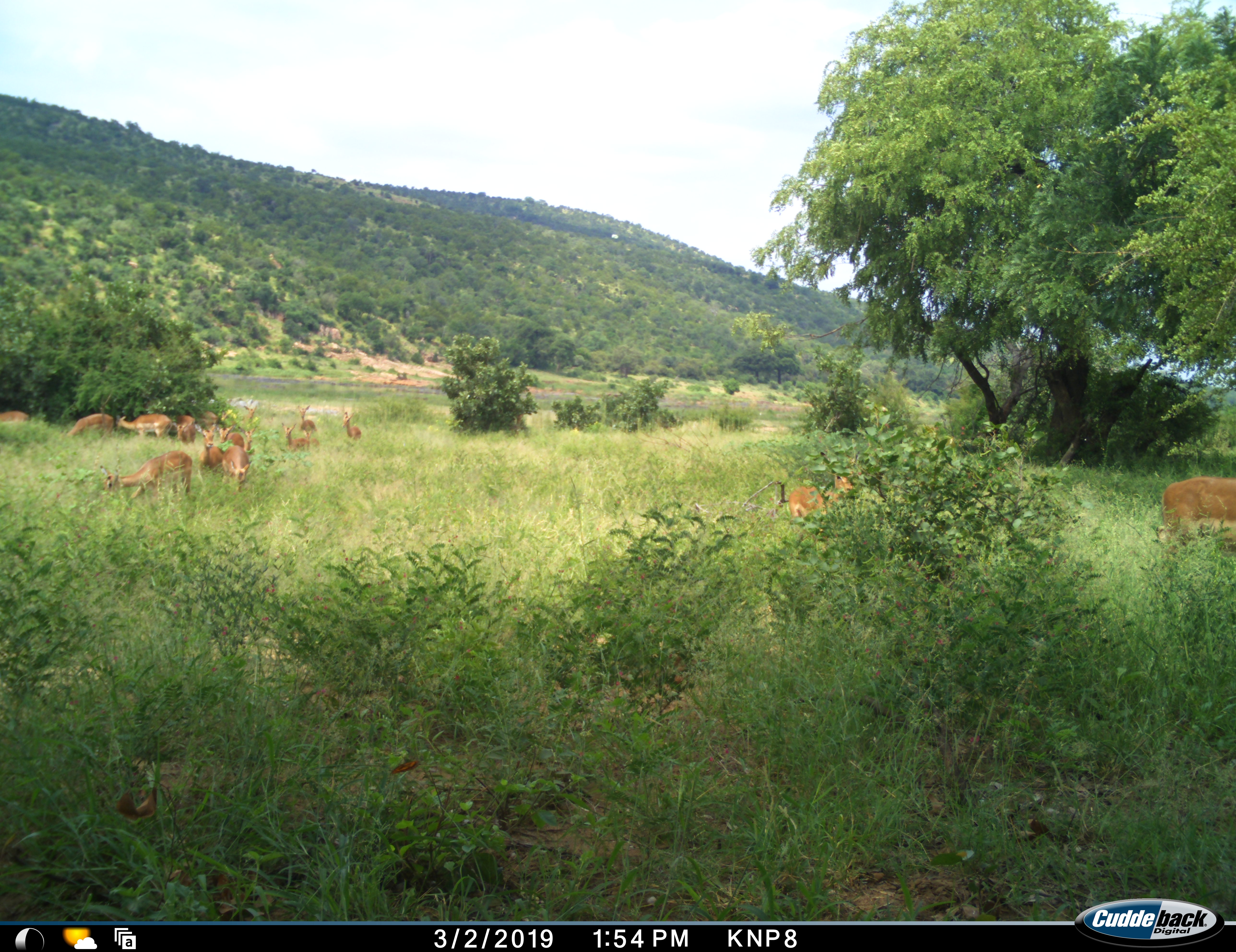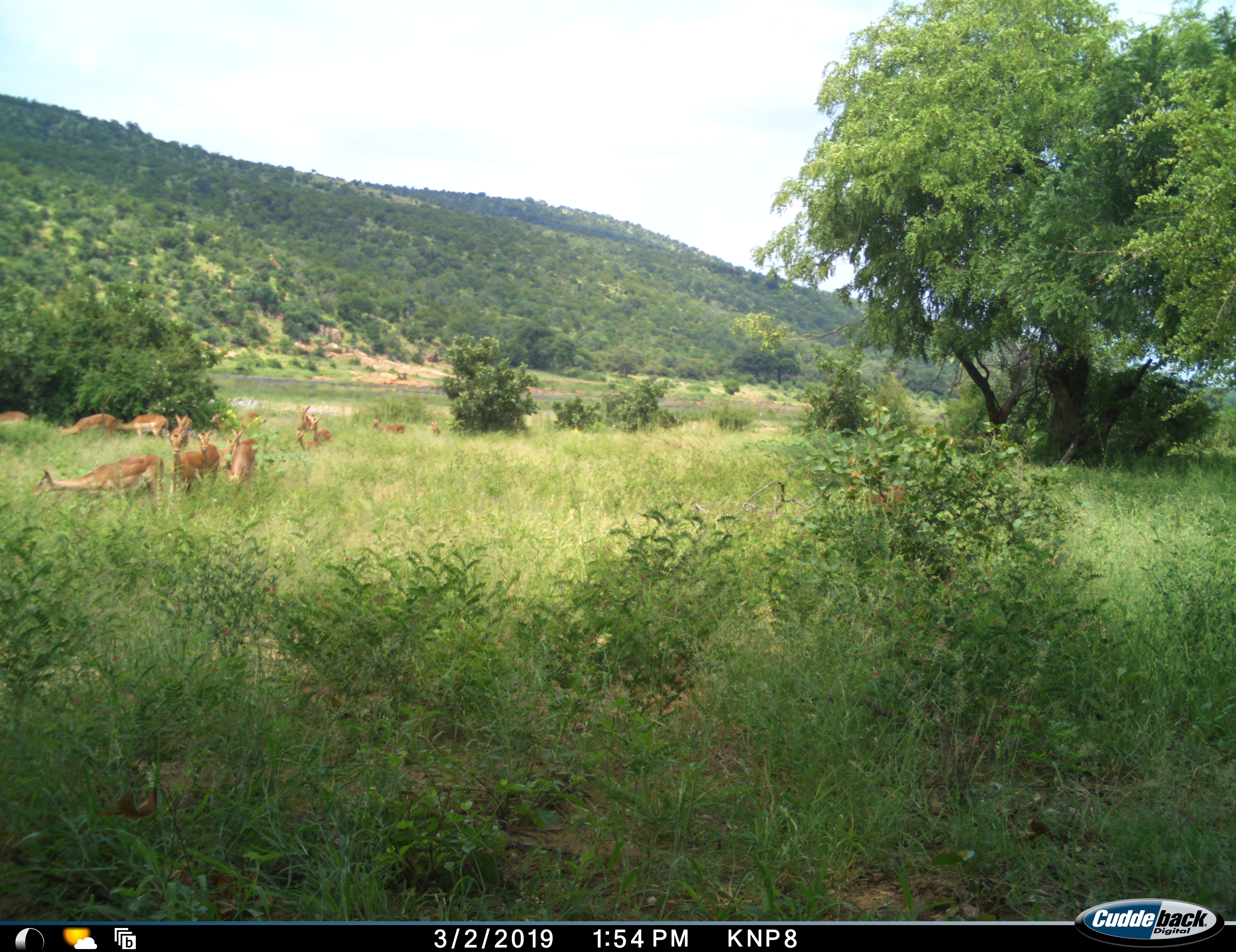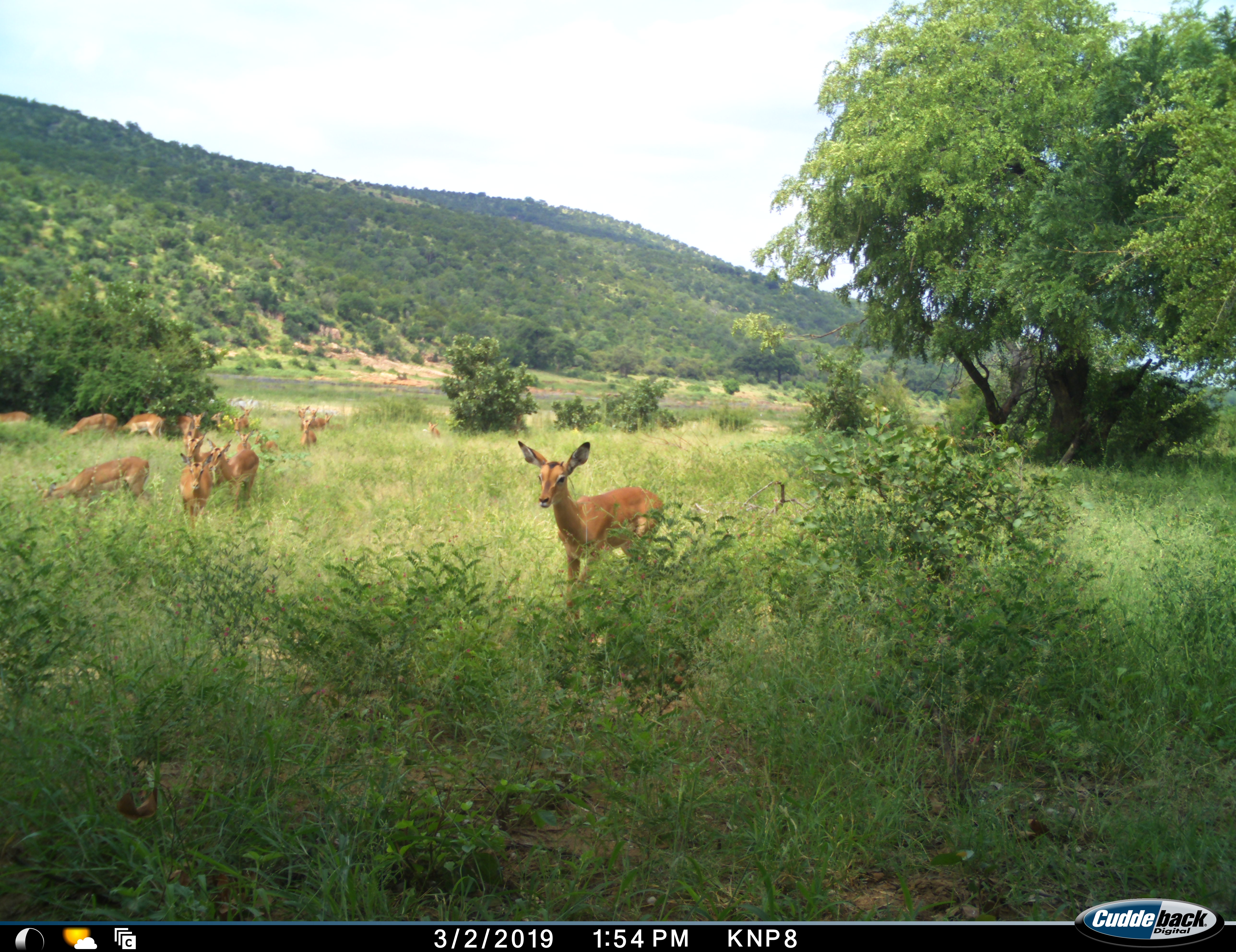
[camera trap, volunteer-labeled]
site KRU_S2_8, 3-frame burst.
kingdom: Animalia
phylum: Chordata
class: Mammalia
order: Artiodactyla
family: Bovidae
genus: Aepyceros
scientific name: Aepyceros melampus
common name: impala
Impala (Aepyceros melampus), count 11-50. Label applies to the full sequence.